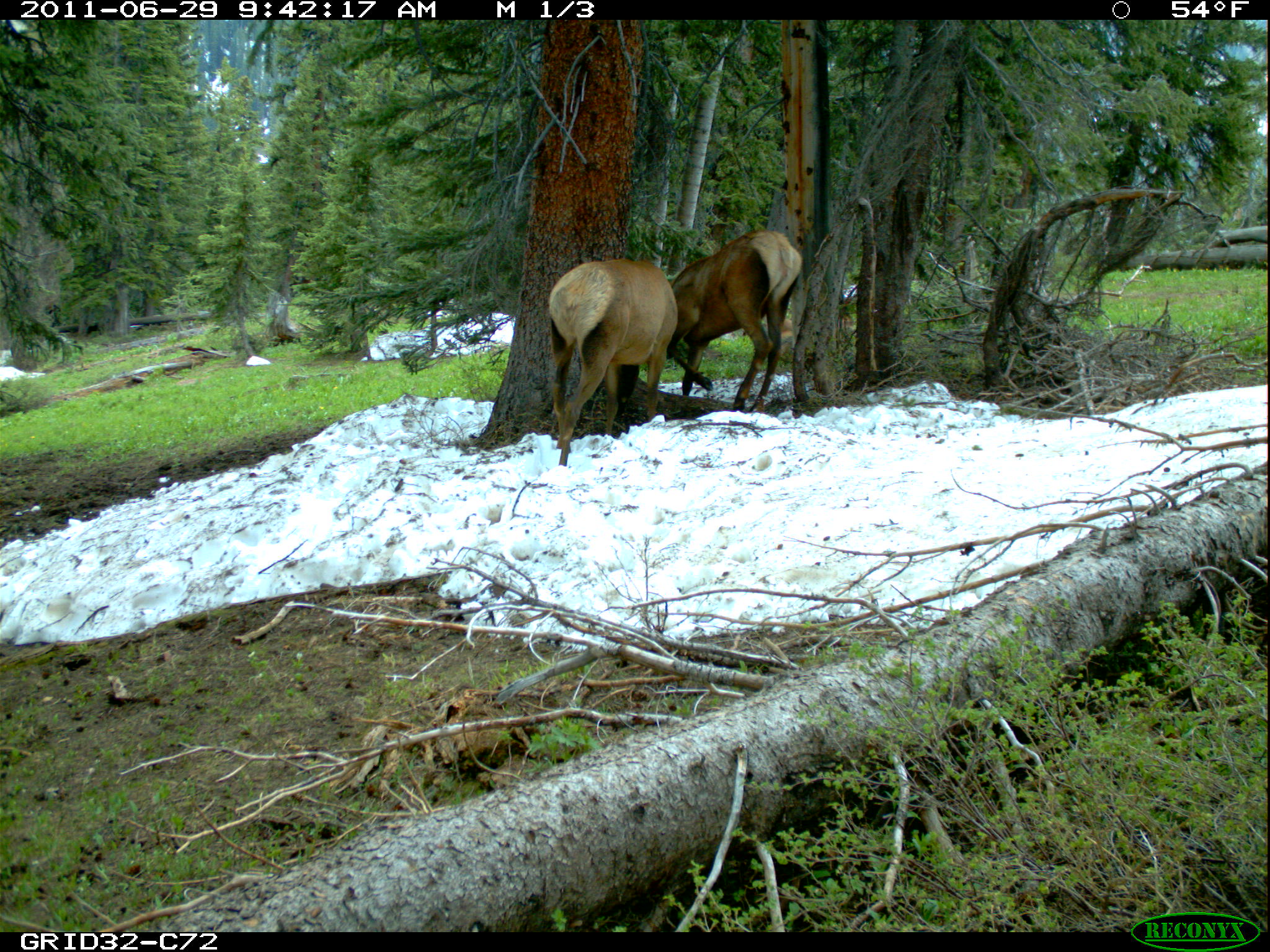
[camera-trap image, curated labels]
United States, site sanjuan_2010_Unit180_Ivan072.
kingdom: Animalia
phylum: Chordata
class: Mammalia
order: Artiodactyla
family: Cervidae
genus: Cervus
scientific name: Cervus elaphus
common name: red deer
Cervus elaphus (red deer).